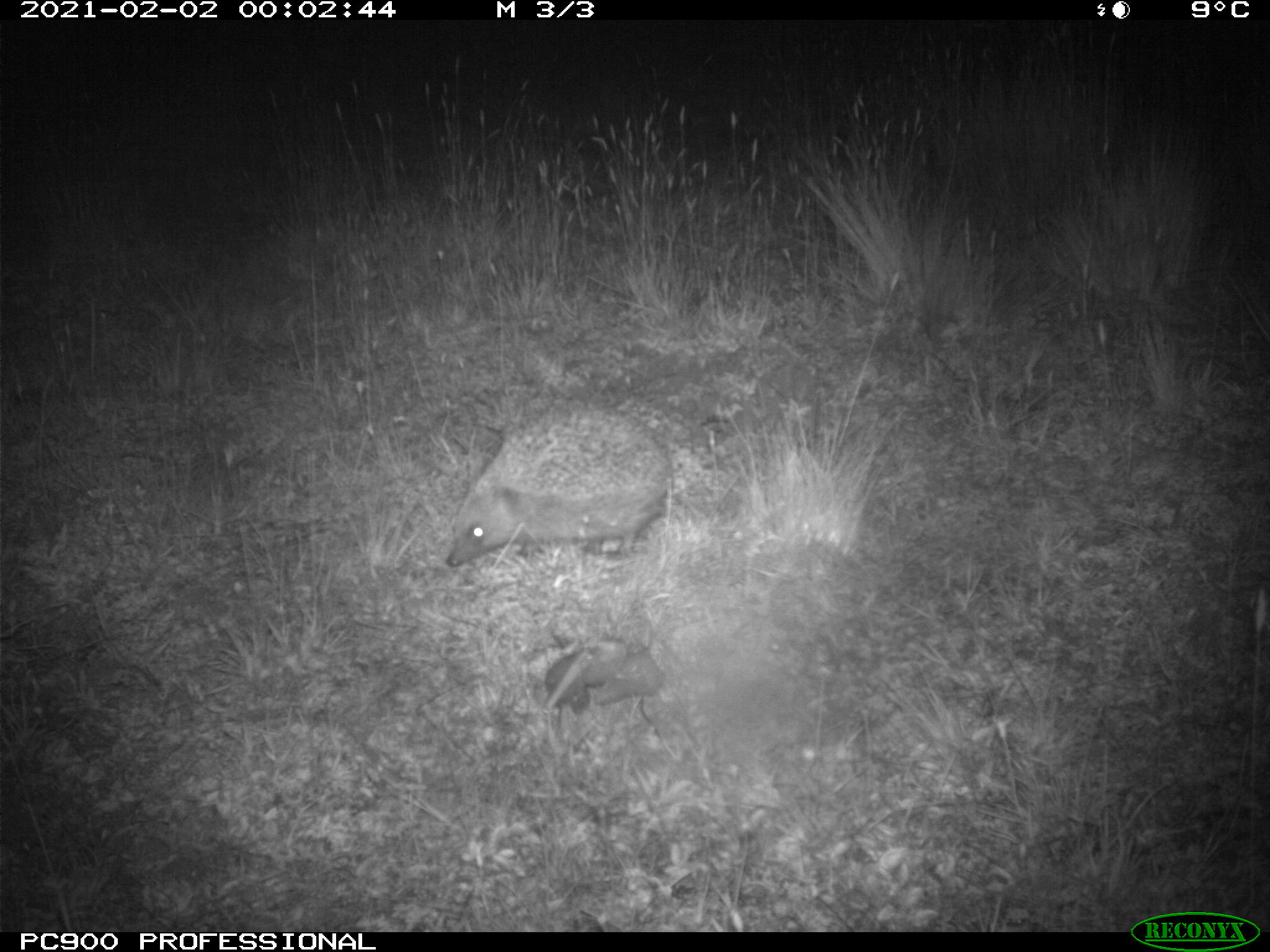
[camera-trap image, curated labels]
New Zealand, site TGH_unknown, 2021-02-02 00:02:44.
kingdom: Animalia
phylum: Chordata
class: Mammalia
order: Eulipotyphla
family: Erinaceidae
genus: Erinaceus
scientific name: Erinaceus europaeus europaeus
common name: european hedgehog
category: hedgehog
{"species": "hedgehog (european hedgehog) (Erinaceus europaeus europaeus)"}